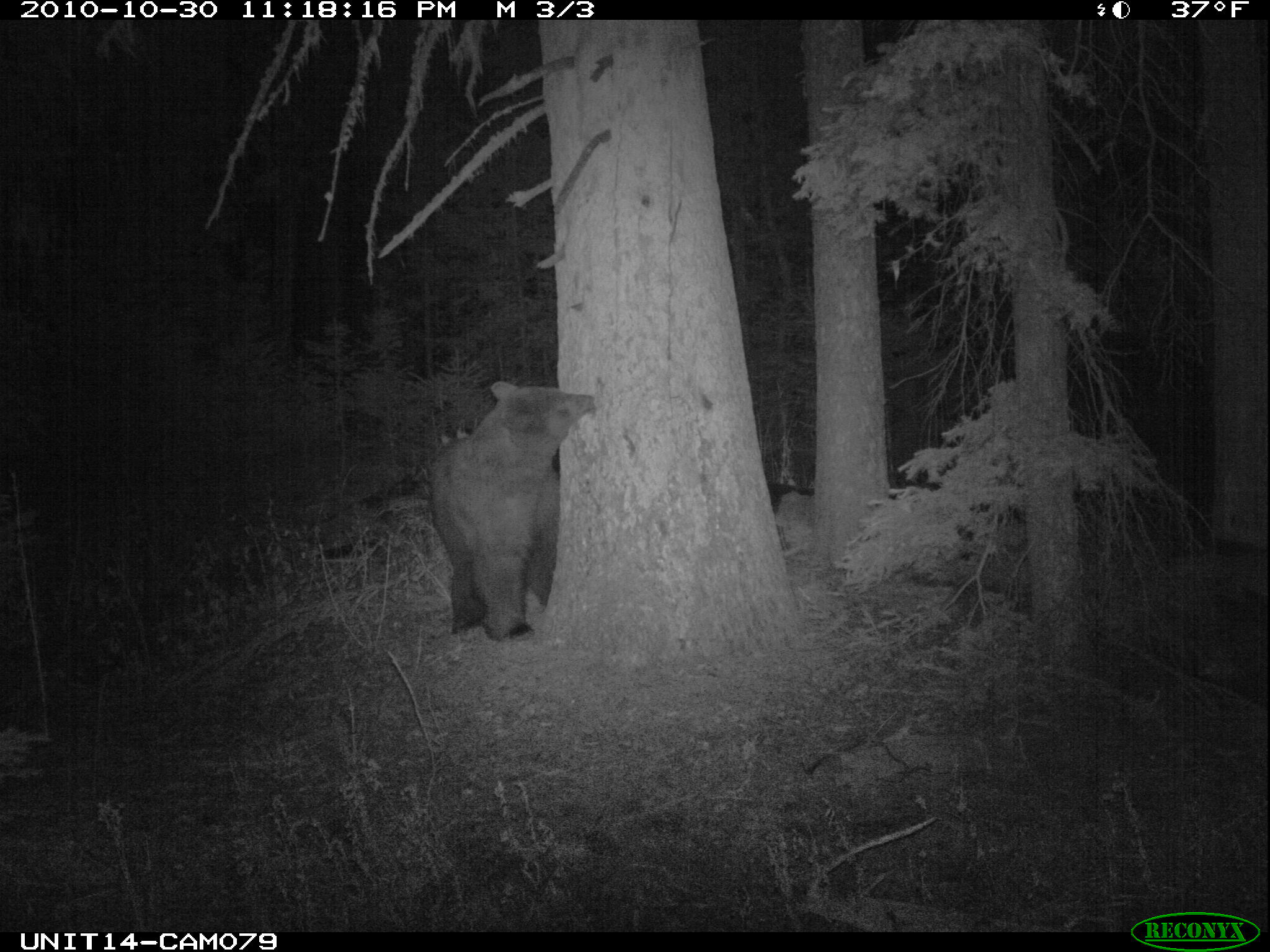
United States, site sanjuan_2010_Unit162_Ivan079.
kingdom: Animalia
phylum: Chordata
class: Mammalia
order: Carnivora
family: Ursidae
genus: Ursus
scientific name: Ursus americanus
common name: american black bear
Ursus americanus (american black bear).